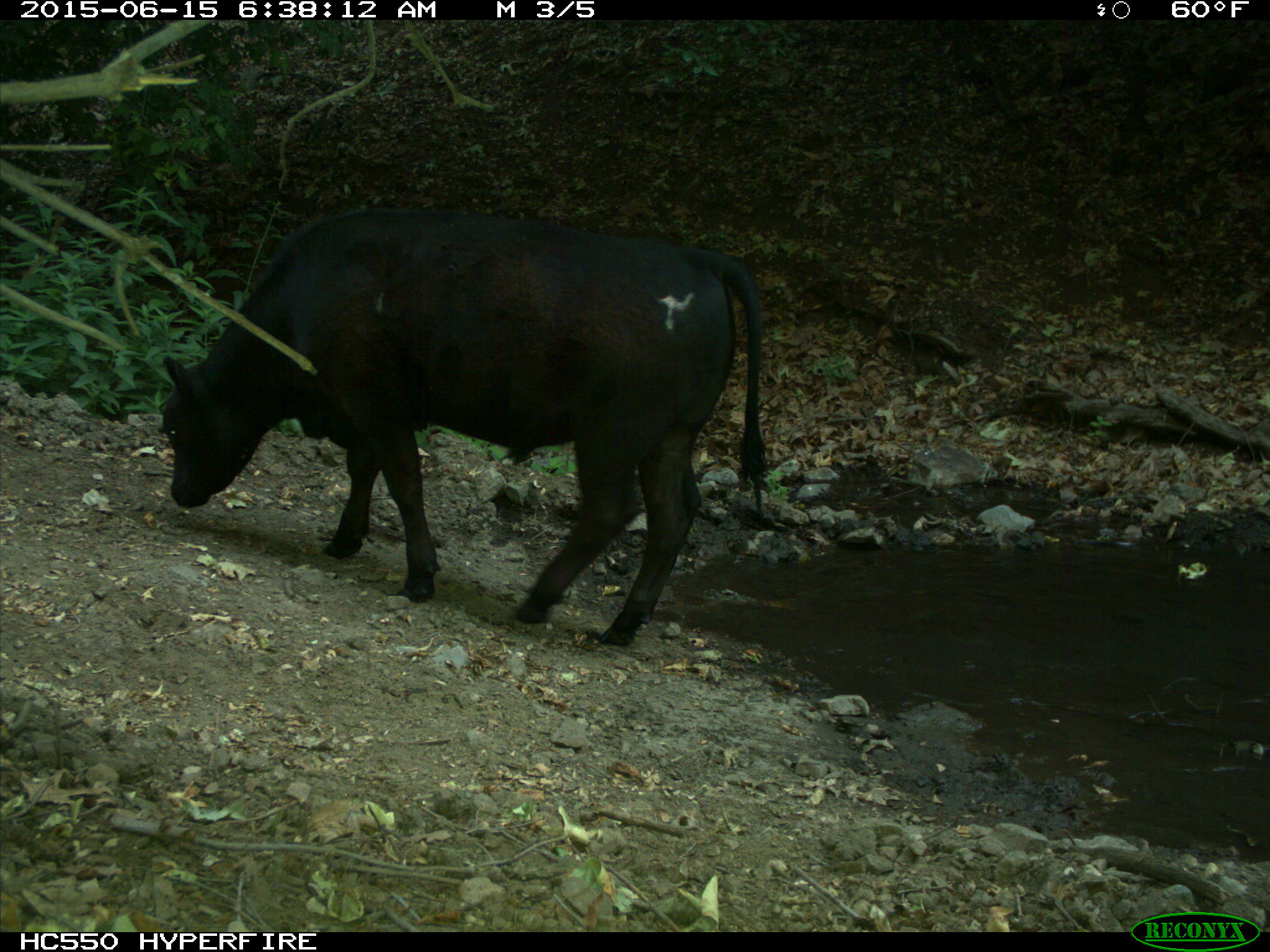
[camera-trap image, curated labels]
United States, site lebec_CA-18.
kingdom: Animalia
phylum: Chordata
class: Mammalia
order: Artiodactyla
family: Bovidae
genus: Bos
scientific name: Bos taurus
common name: domestic cow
Bos taurus (domestic cow).